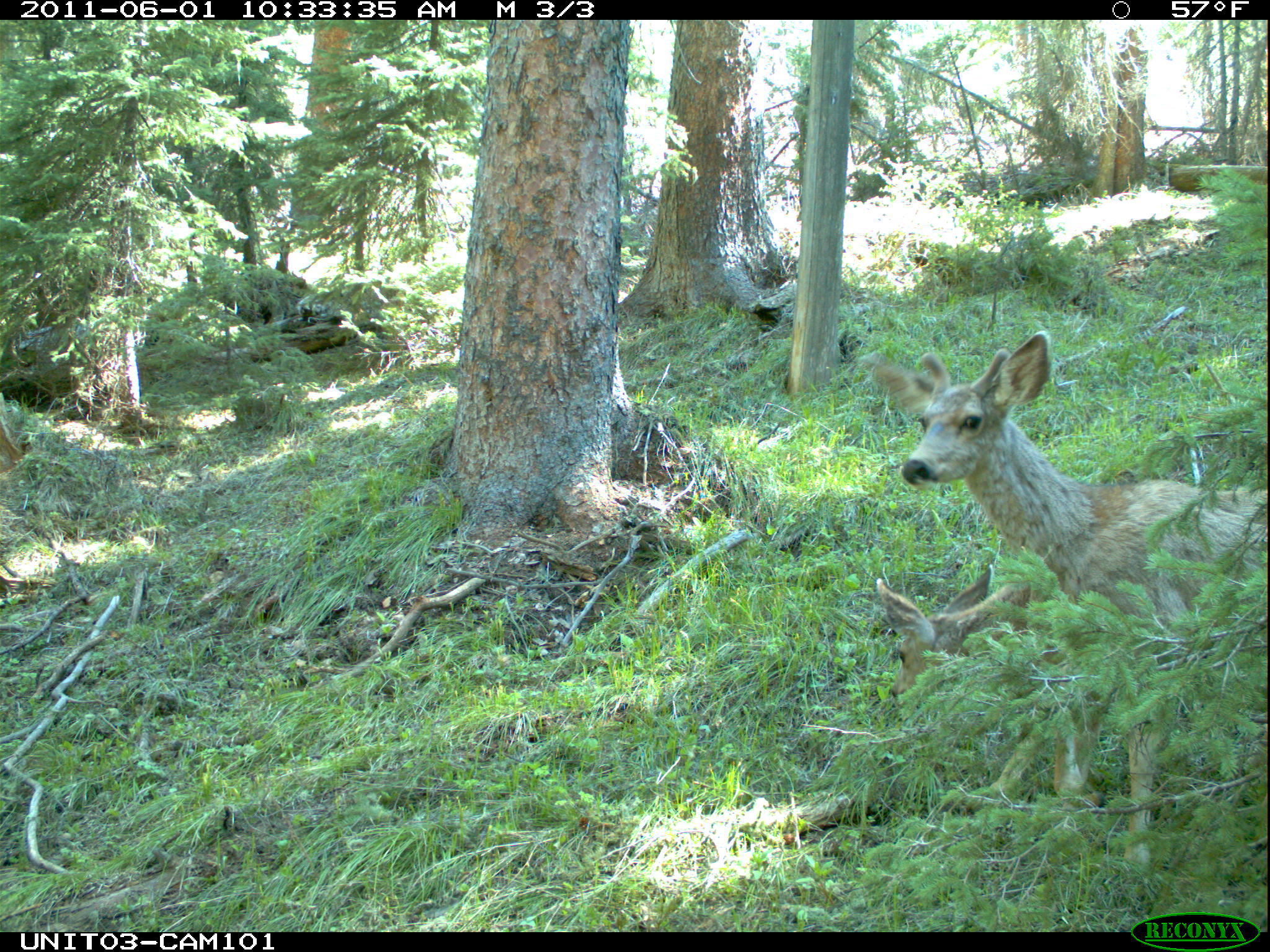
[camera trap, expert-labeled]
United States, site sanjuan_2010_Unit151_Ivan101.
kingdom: Animalia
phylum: Chordata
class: Mammalia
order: Artiodactyla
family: Cervidae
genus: Odocoileus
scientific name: Odocoileus hemionus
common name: mule deer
Odocoileus hemionus (mule deer).